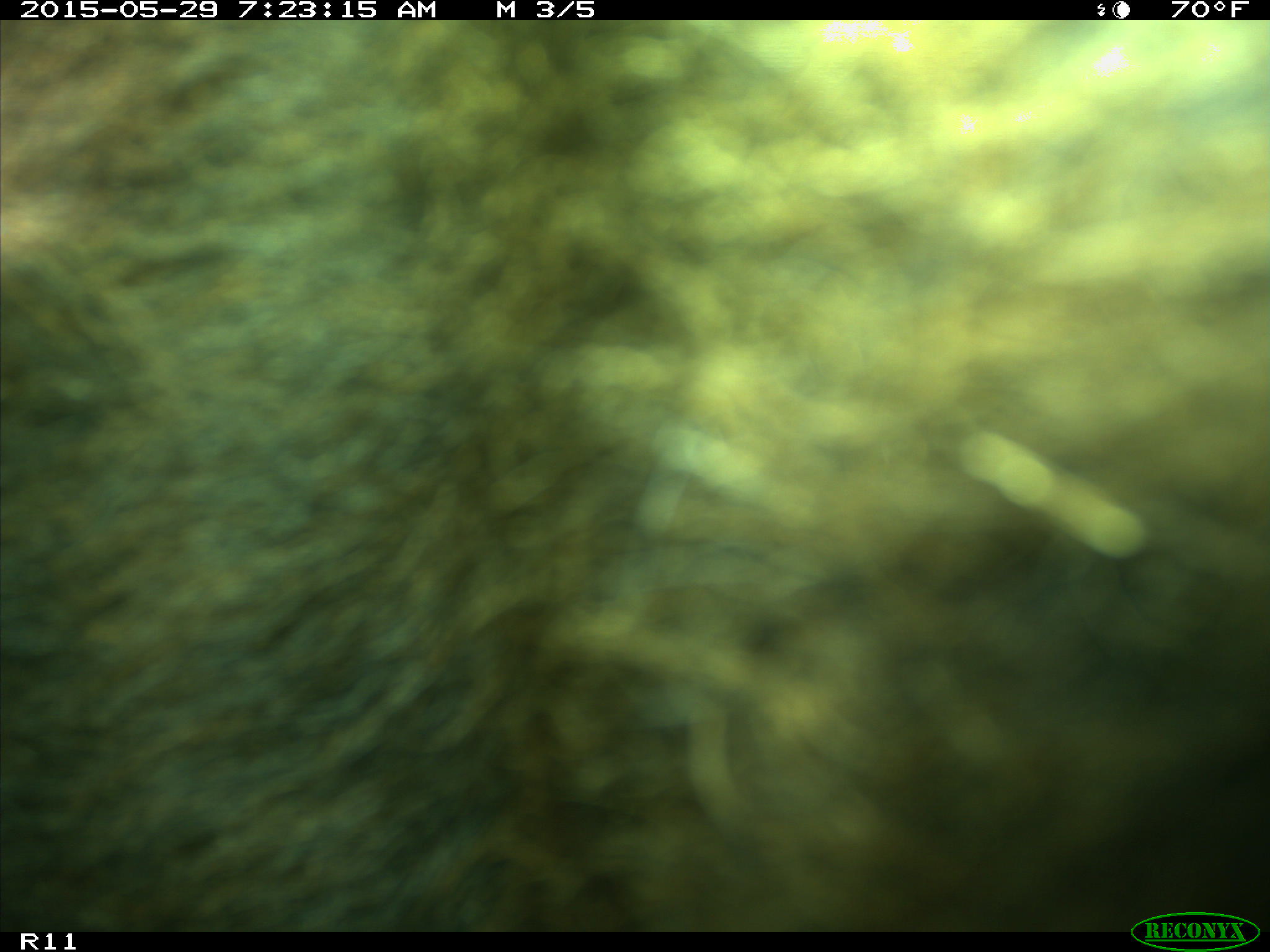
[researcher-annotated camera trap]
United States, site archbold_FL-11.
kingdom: Animalia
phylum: Chordata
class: Mammalia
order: Artiodactyla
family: Bovidae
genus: Bos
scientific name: Bos taurus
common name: domestic cow